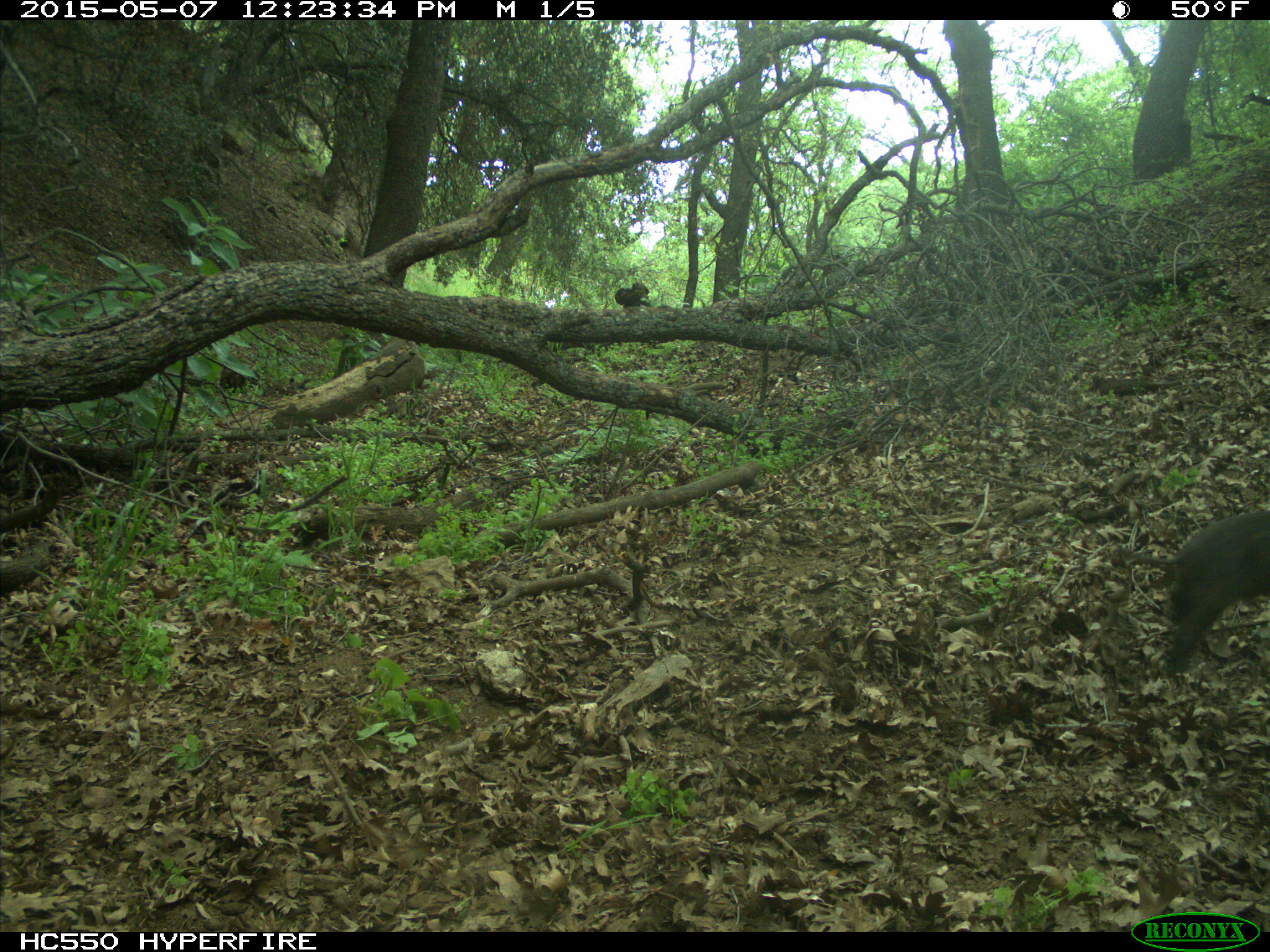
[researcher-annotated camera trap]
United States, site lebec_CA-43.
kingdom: Animalia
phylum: Chordata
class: Mammalia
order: Artiodactyla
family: Suidae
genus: Sus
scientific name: Sus scrofa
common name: wild boar